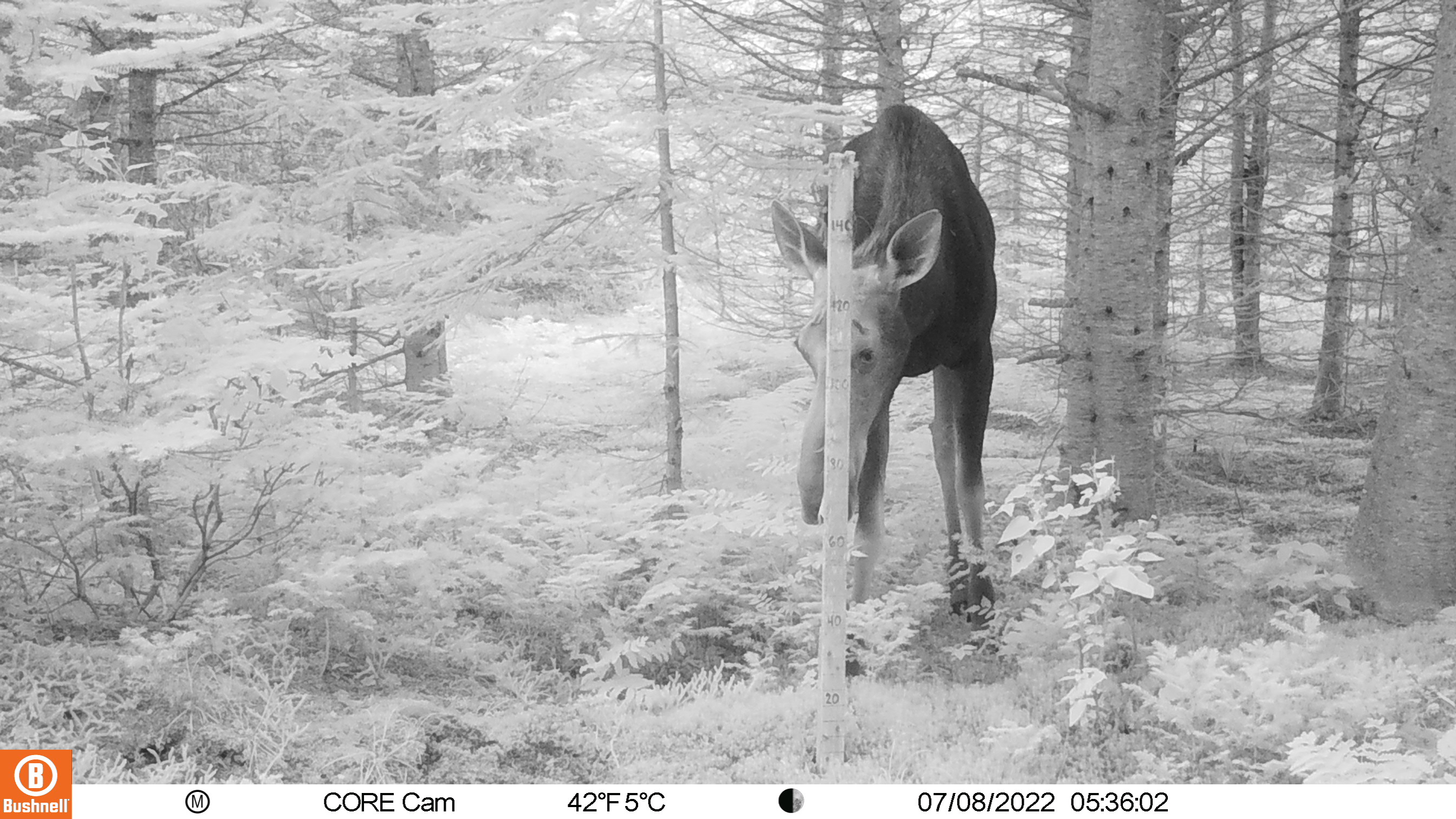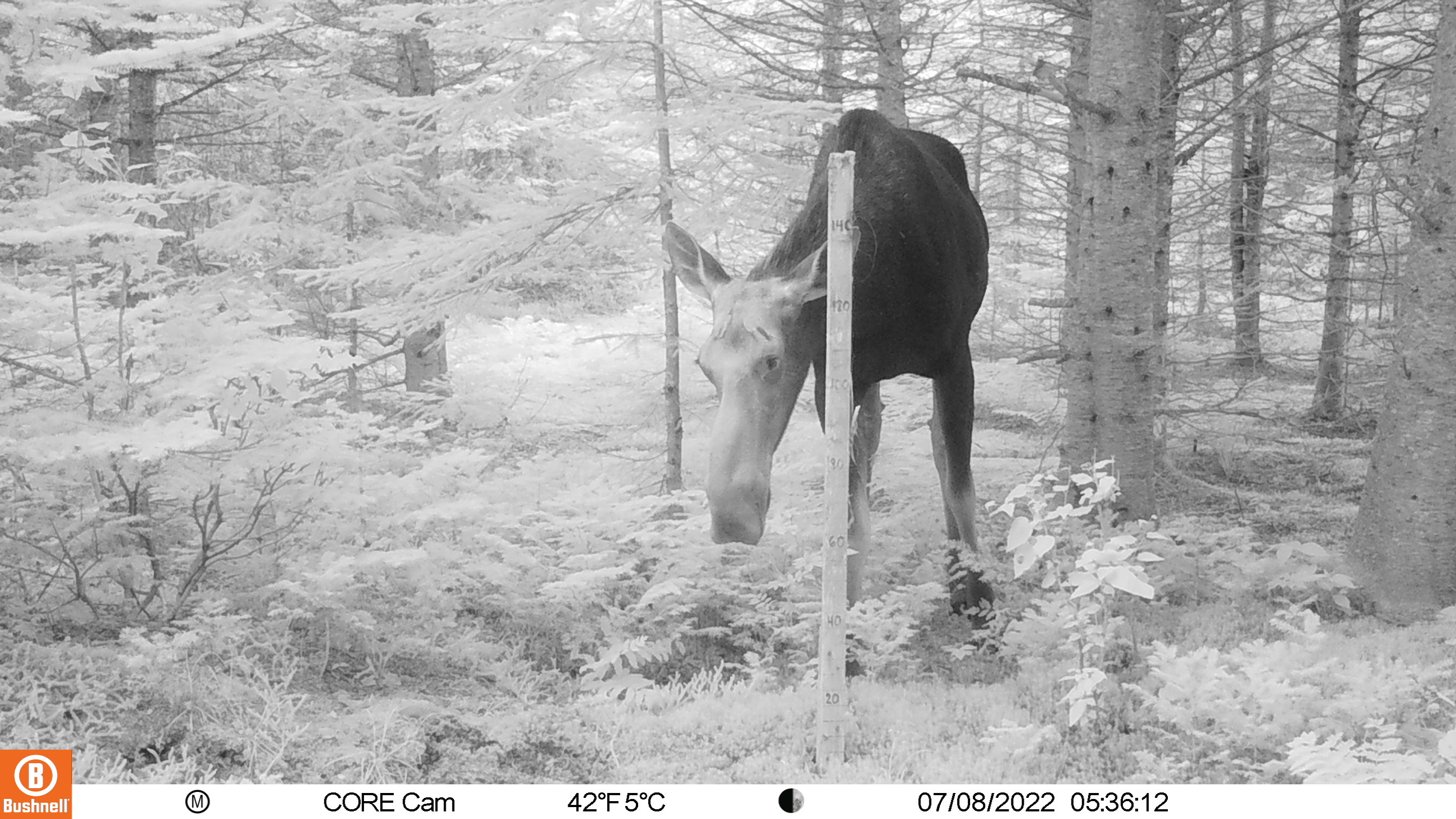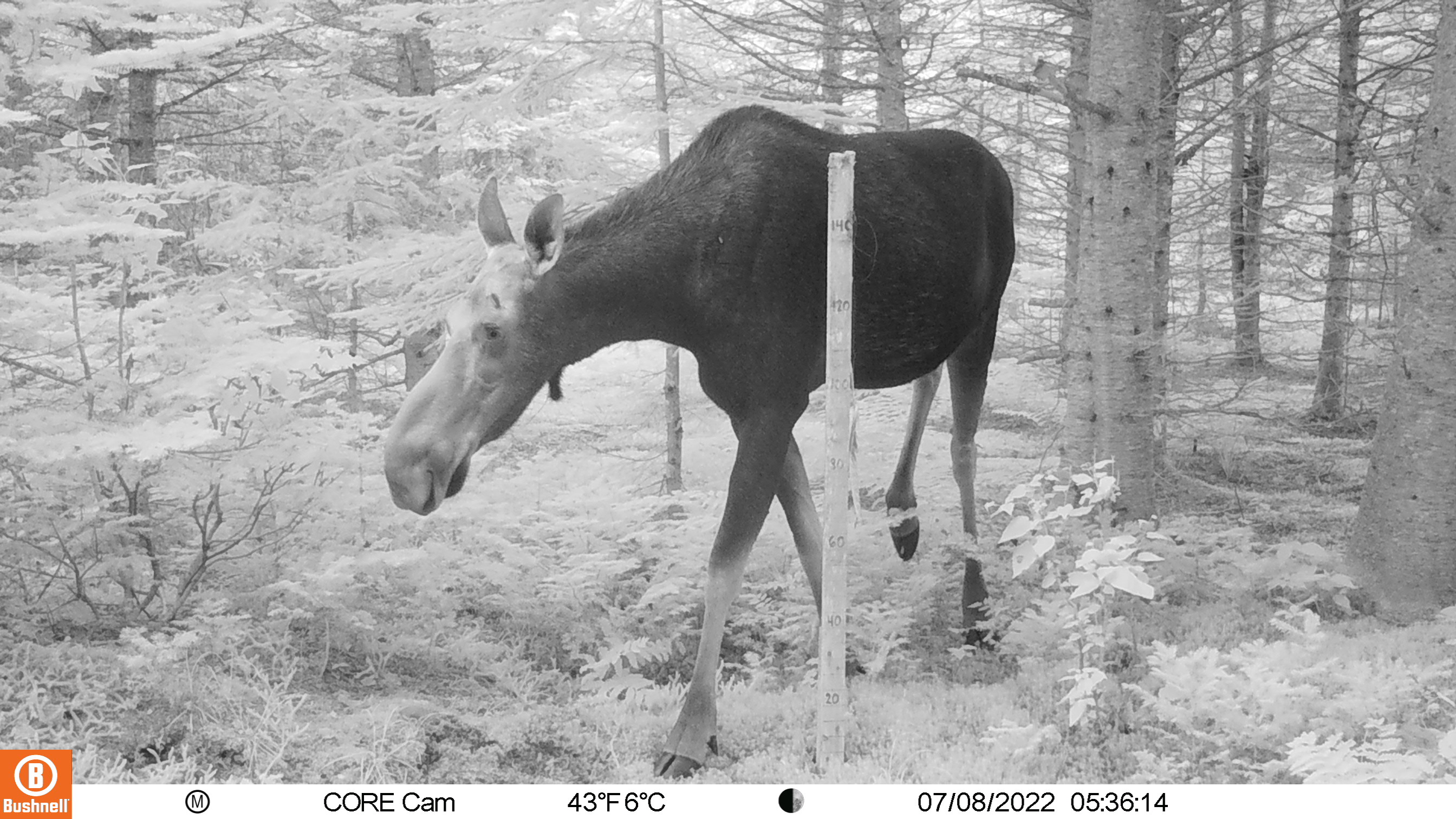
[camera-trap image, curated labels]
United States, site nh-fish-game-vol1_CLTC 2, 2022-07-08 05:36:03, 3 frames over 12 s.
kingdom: Animalia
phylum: Chordata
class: Mammalia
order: Artiodactyla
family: Cervidae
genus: Alces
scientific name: Alces alces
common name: moose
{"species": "moose (Alces alces)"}